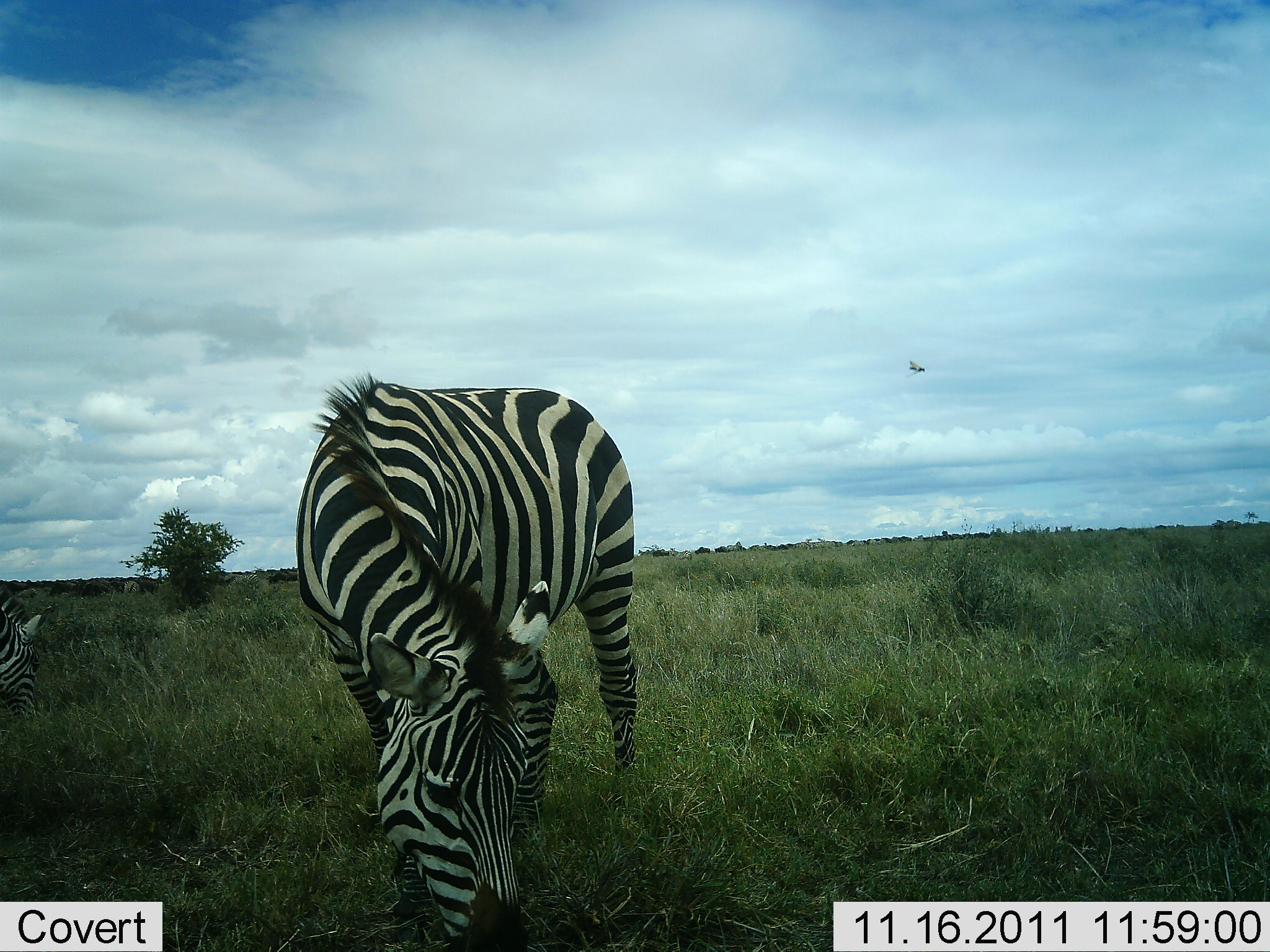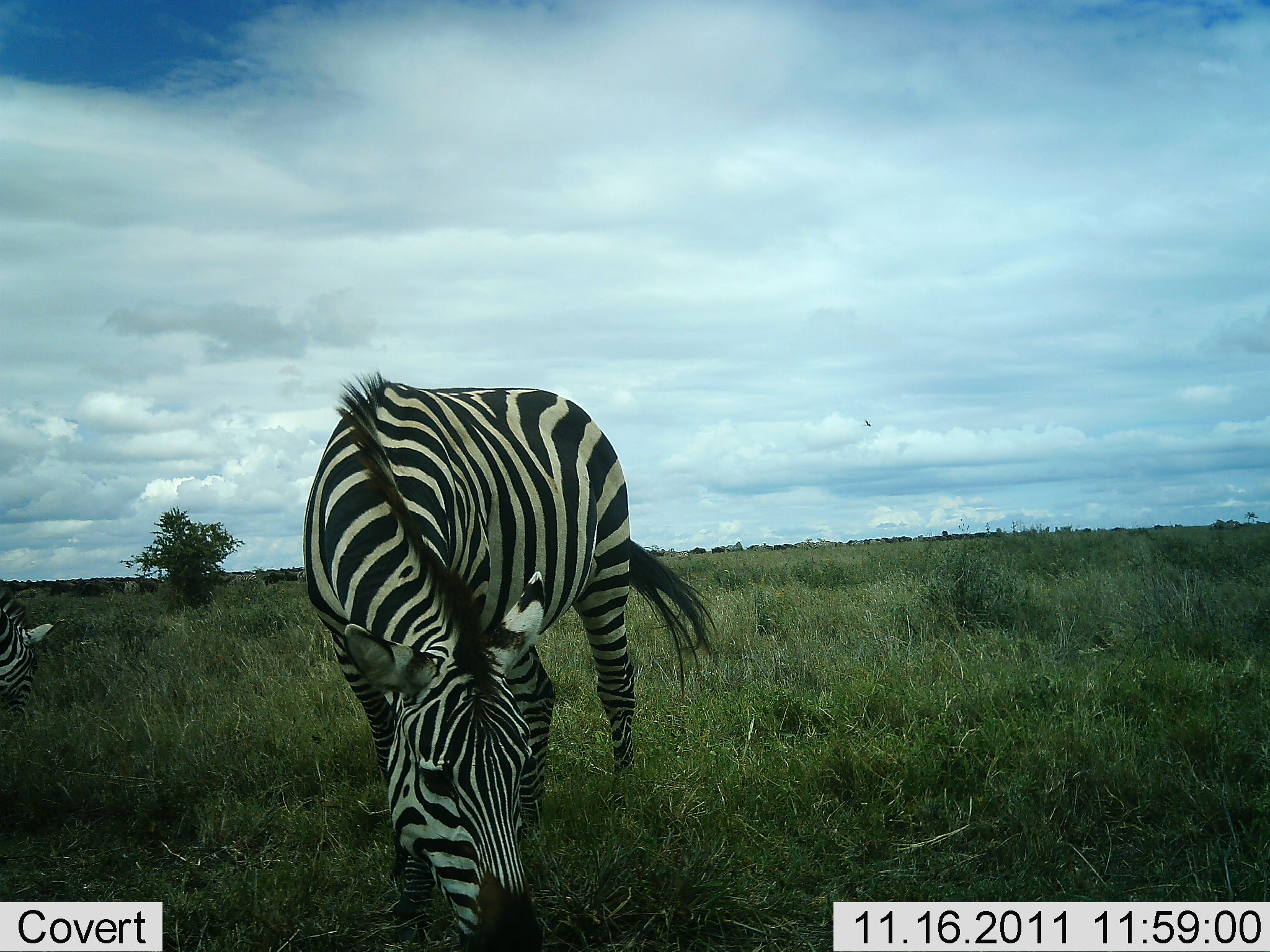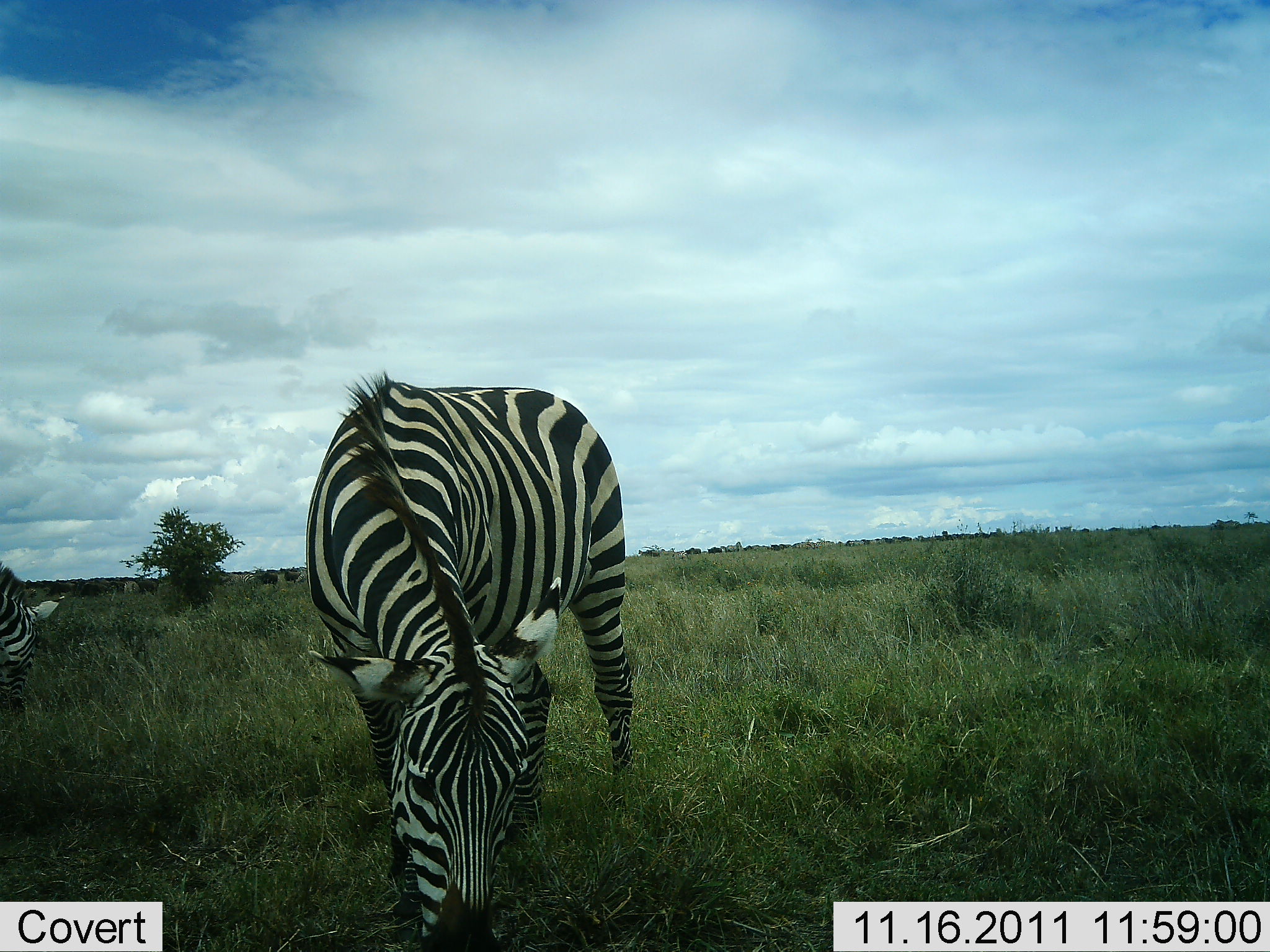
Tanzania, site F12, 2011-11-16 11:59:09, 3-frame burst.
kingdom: Animalia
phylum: Chordata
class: Mammalia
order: Perissodactyla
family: Equidae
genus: Equus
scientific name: Equus quagga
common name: plains zebra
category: zebra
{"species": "zebra (plains zebra) (Equus quagga)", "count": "2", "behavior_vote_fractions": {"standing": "18%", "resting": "0%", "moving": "0%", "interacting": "0%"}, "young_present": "0%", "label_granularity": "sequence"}